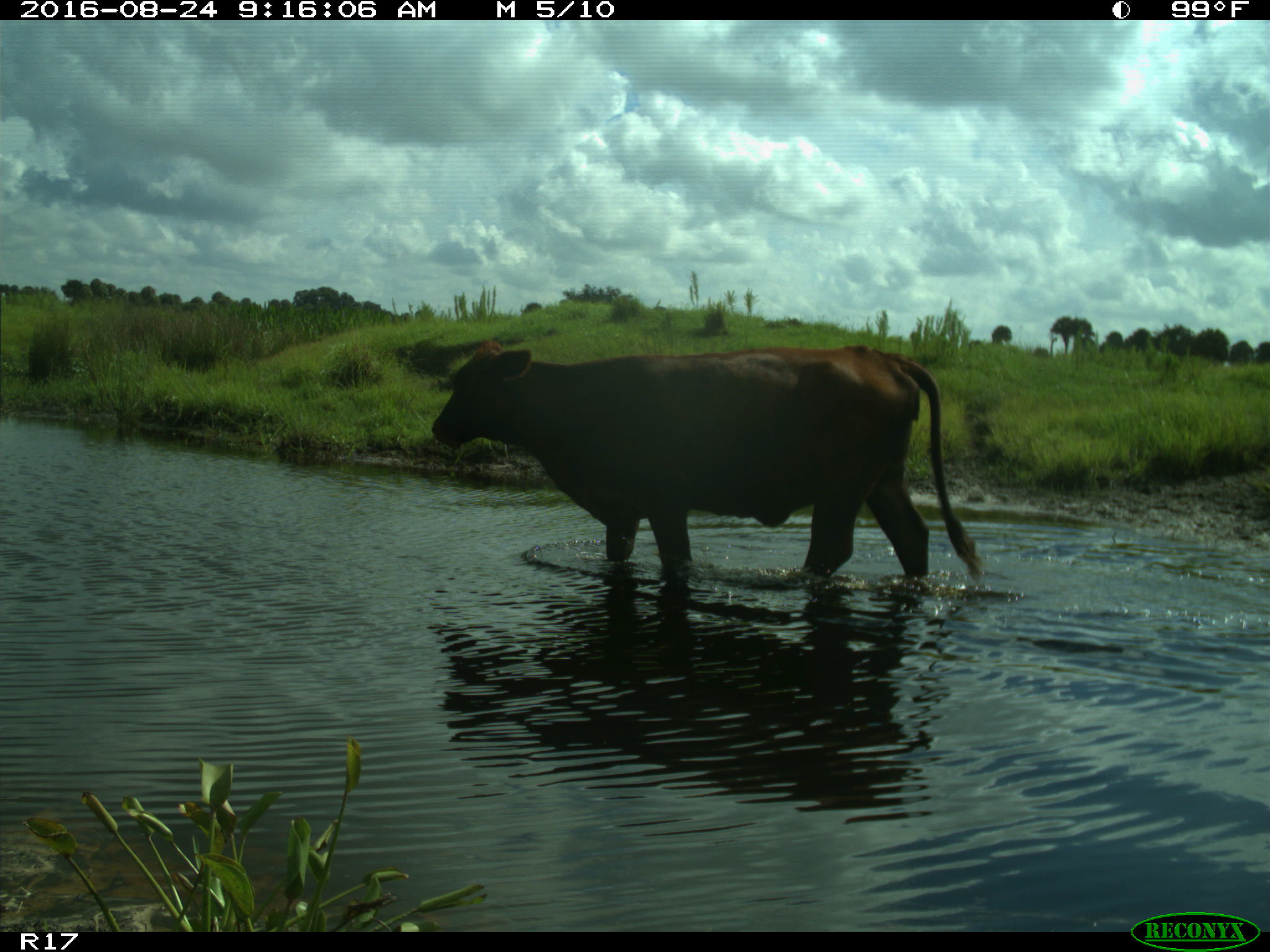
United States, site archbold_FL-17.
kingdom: Animalia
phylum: Chordata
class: Mammalia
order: Artiodactyla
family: Bovidae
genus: Bos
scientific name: Bos taurus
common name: domestic cow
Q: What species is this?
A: Bos taurus (domestic cow).